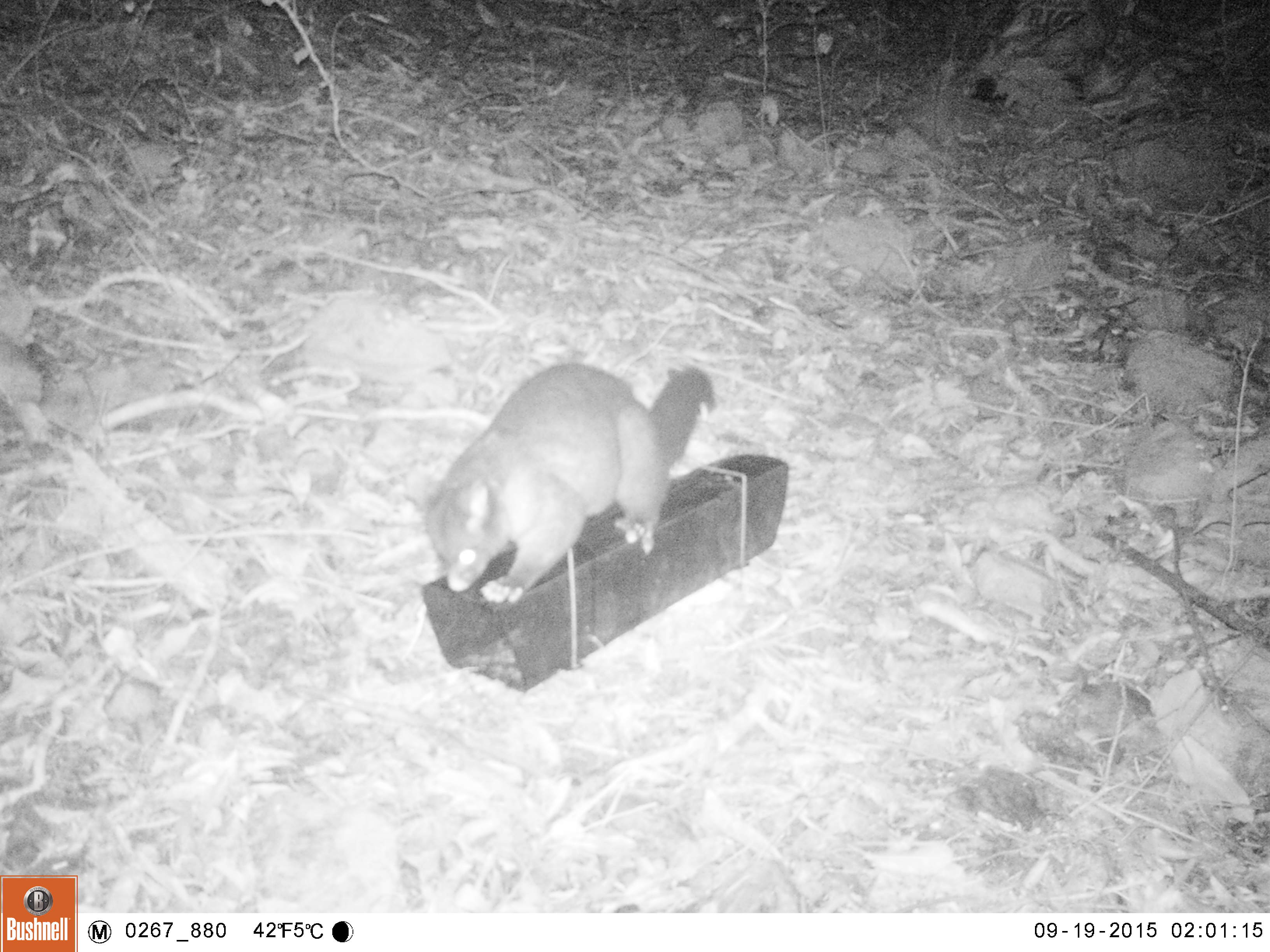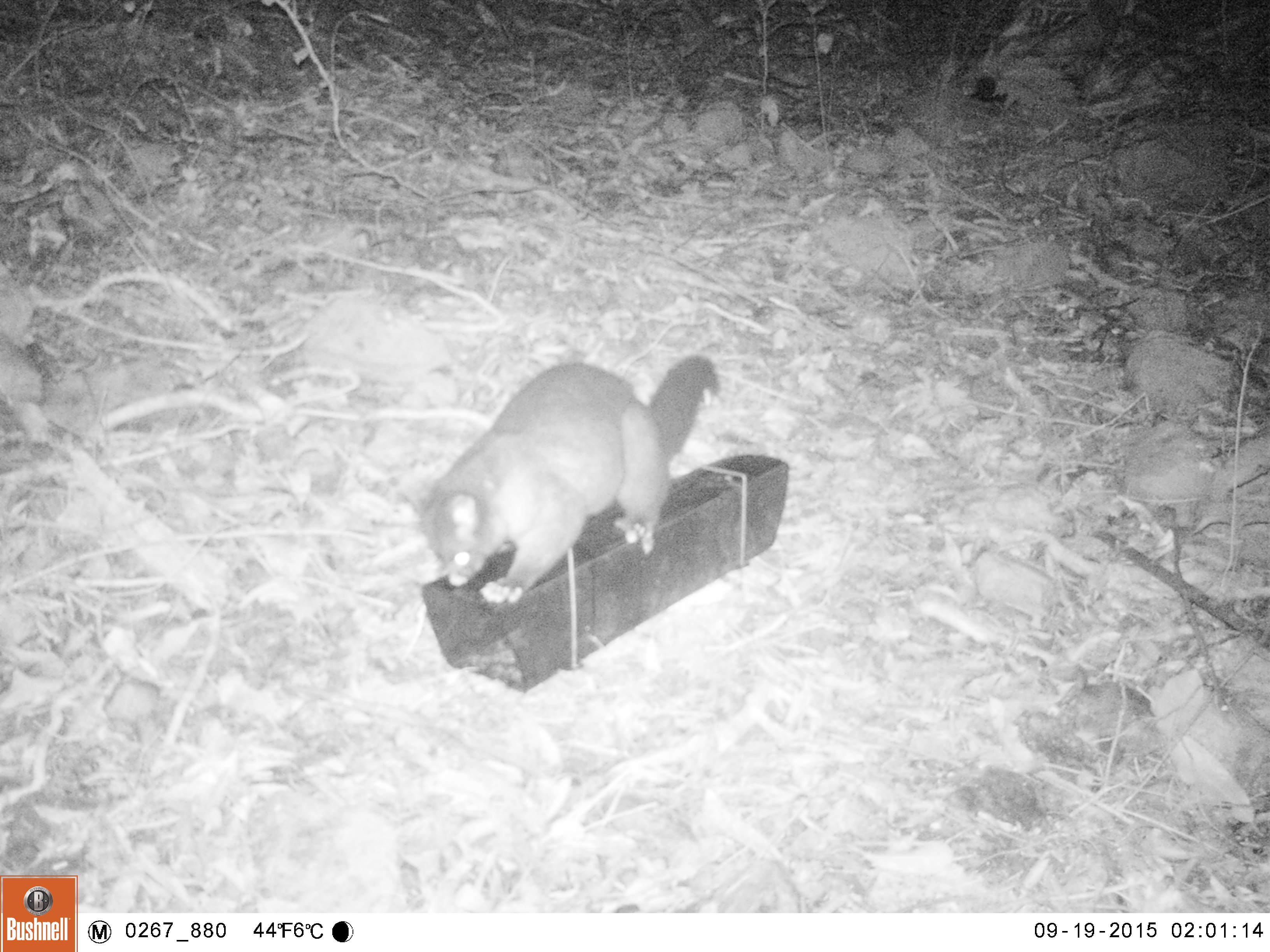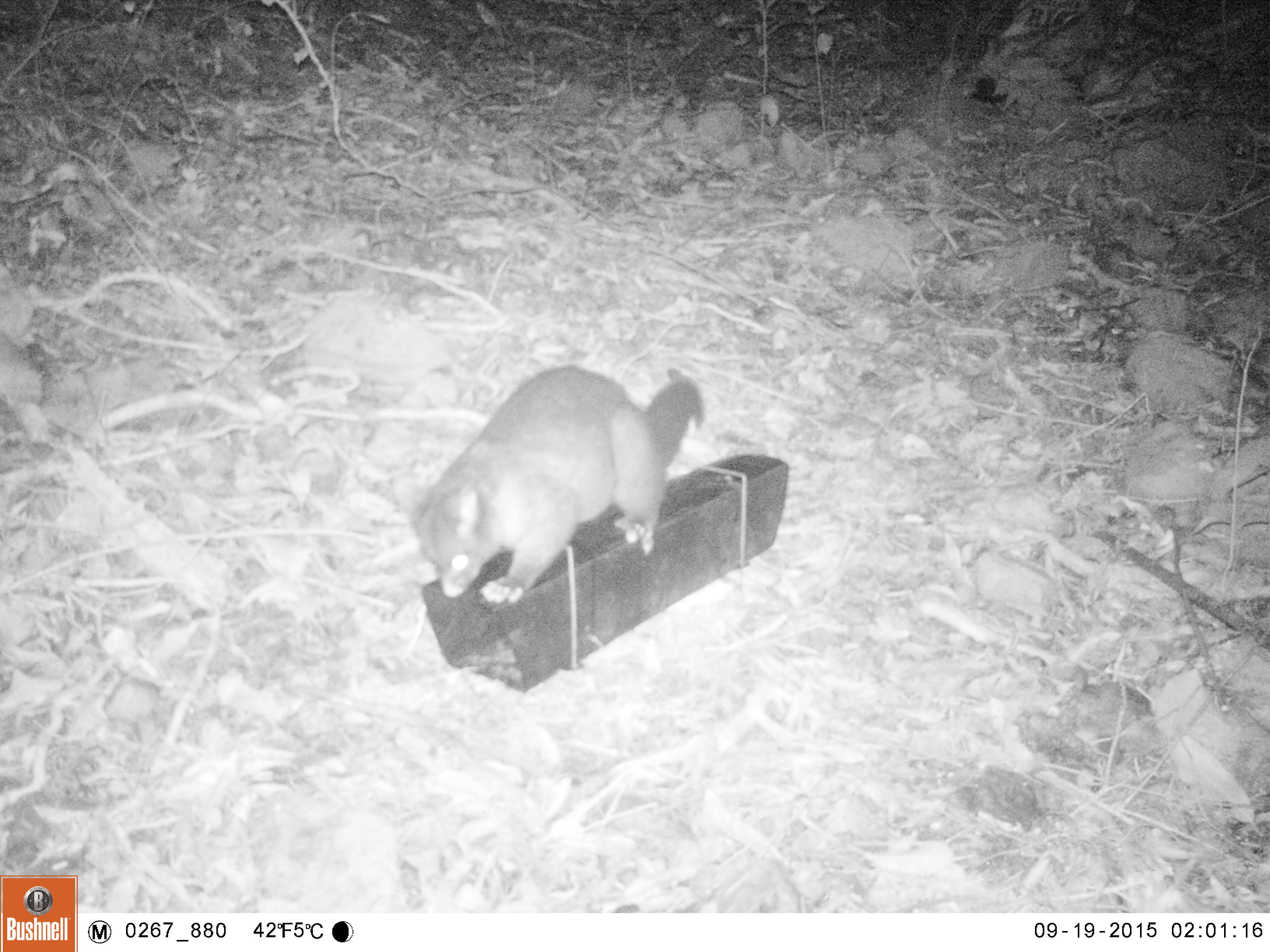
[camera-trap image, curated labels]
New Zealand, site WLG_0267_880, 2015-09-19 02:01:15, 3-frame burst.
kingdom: Animalia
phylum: Chordata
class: Mammalia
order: Diprotodontia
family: Phalangeridae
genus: Trichosurus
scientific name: Trichosurus vulpecula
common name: common brushtail possum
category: possum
Possum (common brushtail possum) (Trichosurus vulpecula).